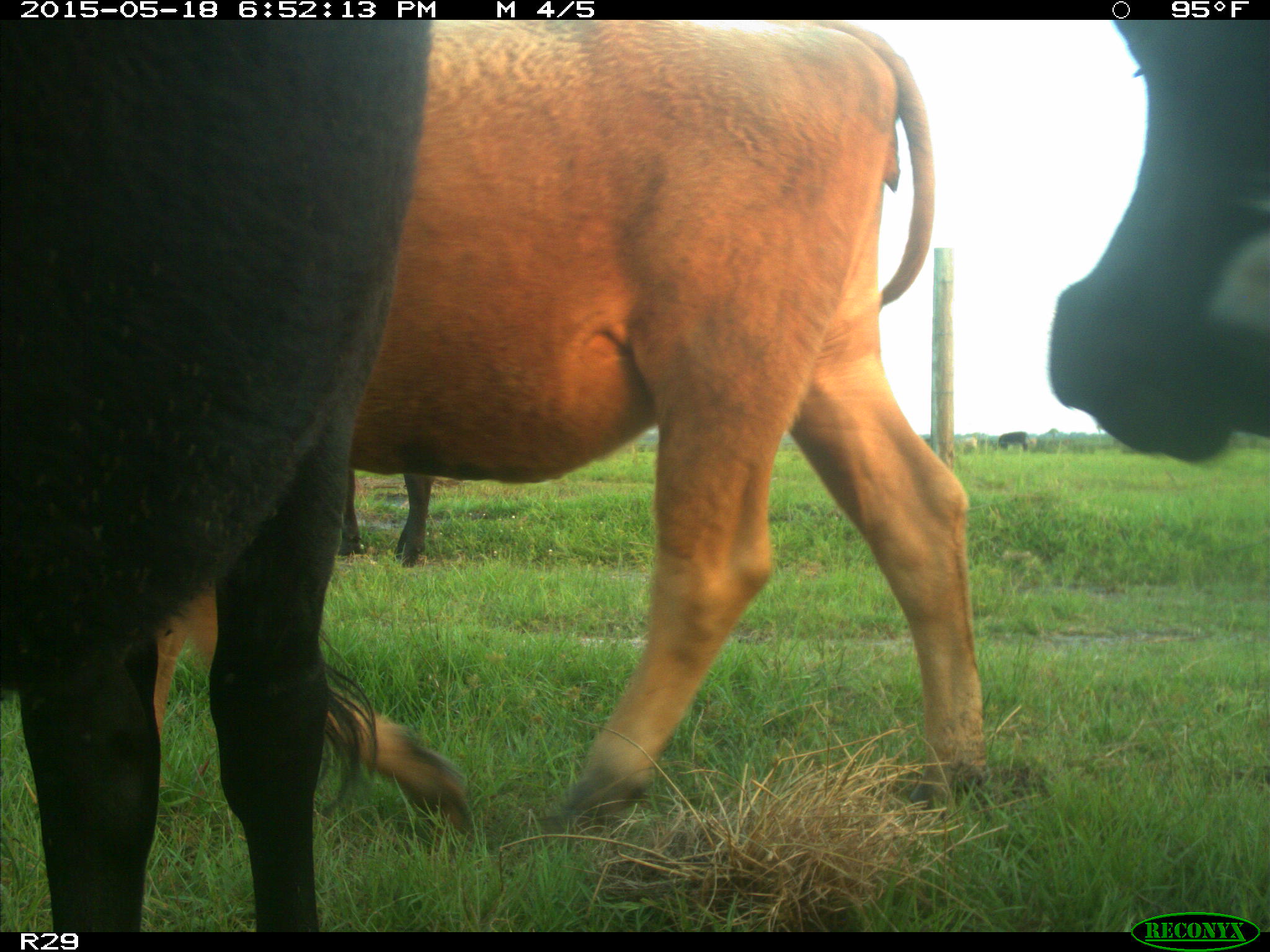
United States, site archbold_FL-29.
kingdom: Animalia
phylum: Chordata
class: Mammalia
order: Artiodactyla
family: Bovidae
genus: Bos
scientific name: Bos taurus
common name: domestic cow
Bos taurus (domestic cow).